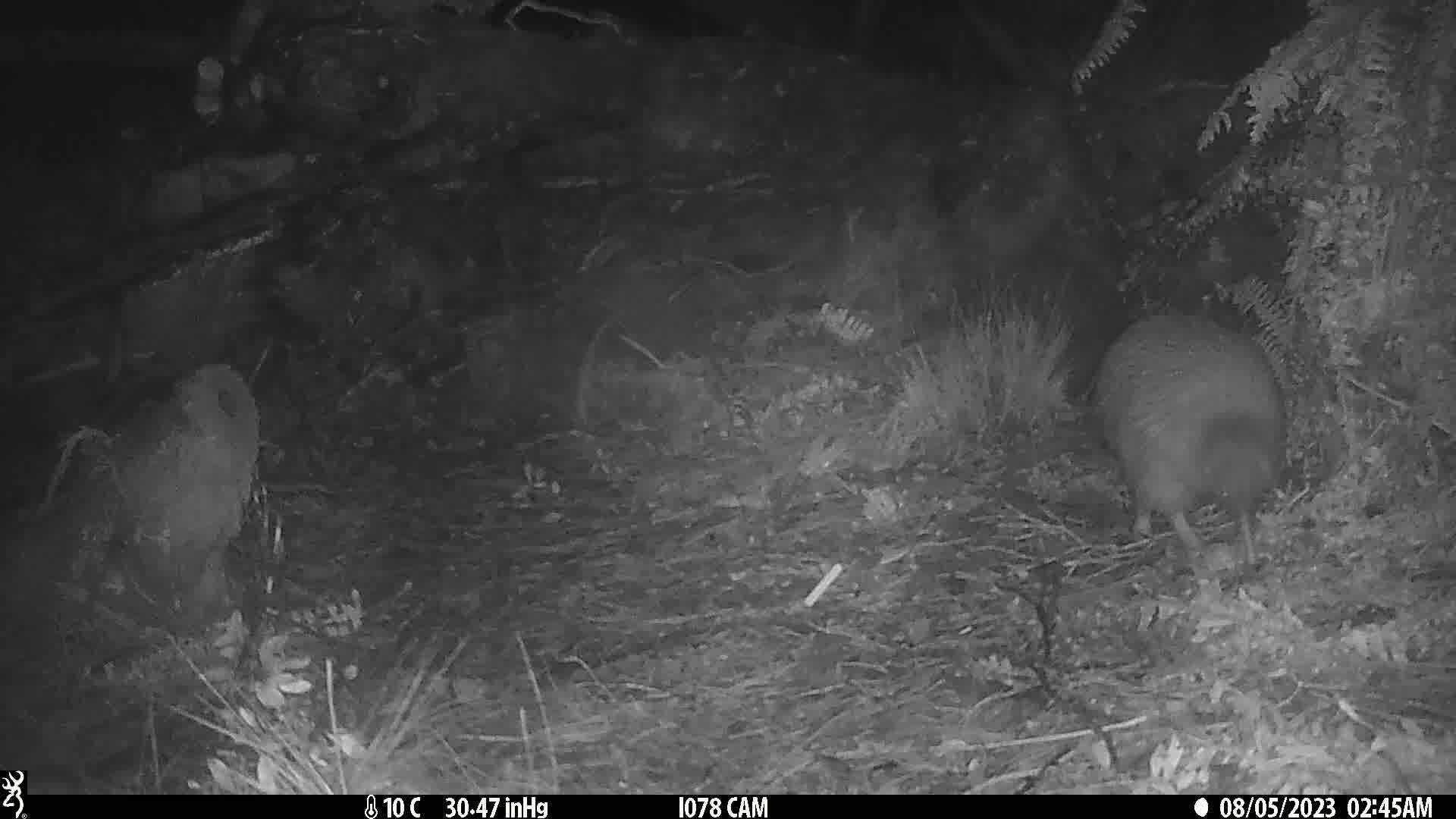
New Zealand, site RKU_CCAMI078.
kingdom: Animalia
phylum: Chordata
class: Aves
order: Apterygiformes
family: Apterygidae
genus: Apteryx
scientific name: Apteryx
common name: kiwi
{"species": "kiwi (Apteryx)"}